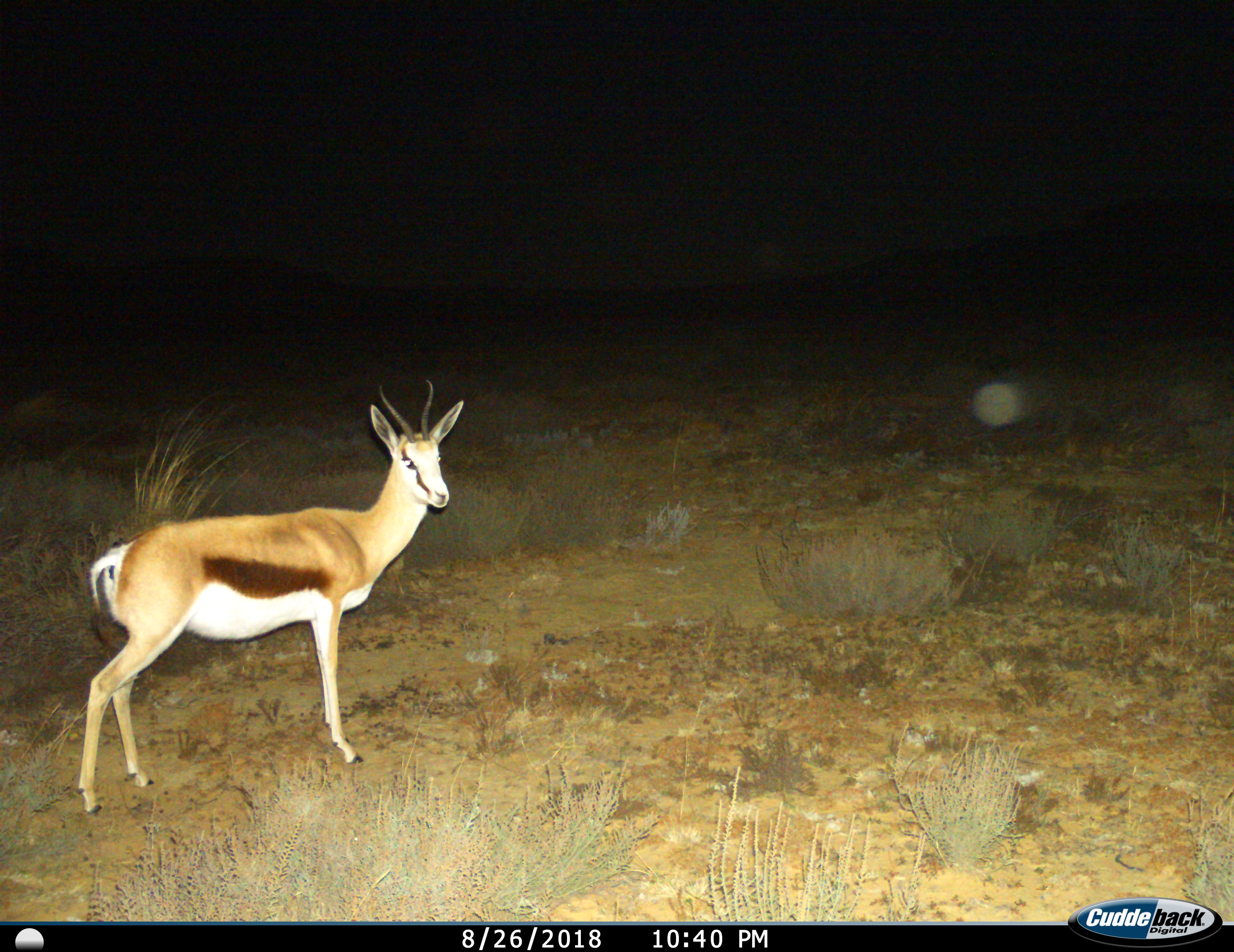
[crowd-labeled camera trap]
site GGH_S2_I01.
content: unidentified animal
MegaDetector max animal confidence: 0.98